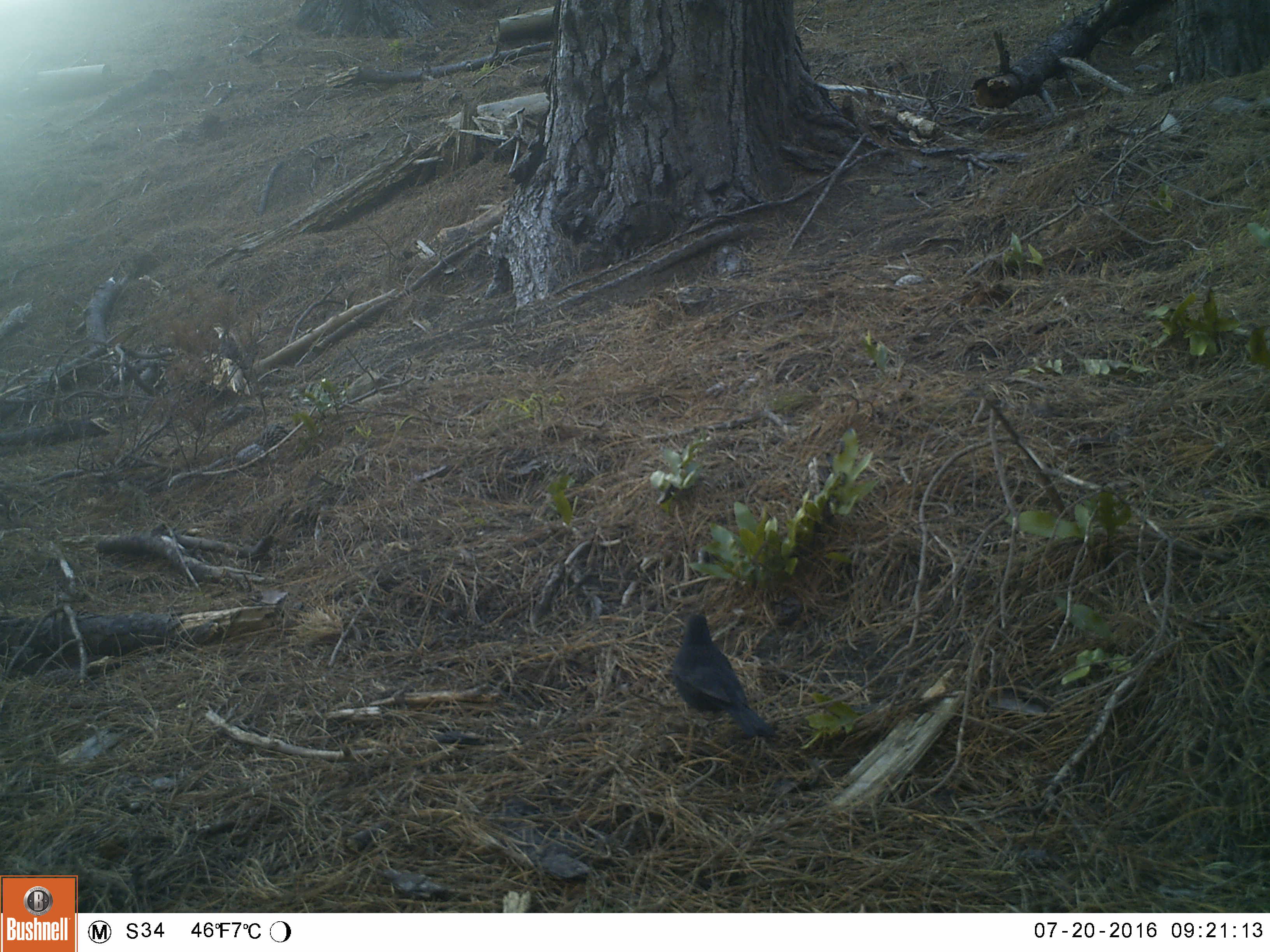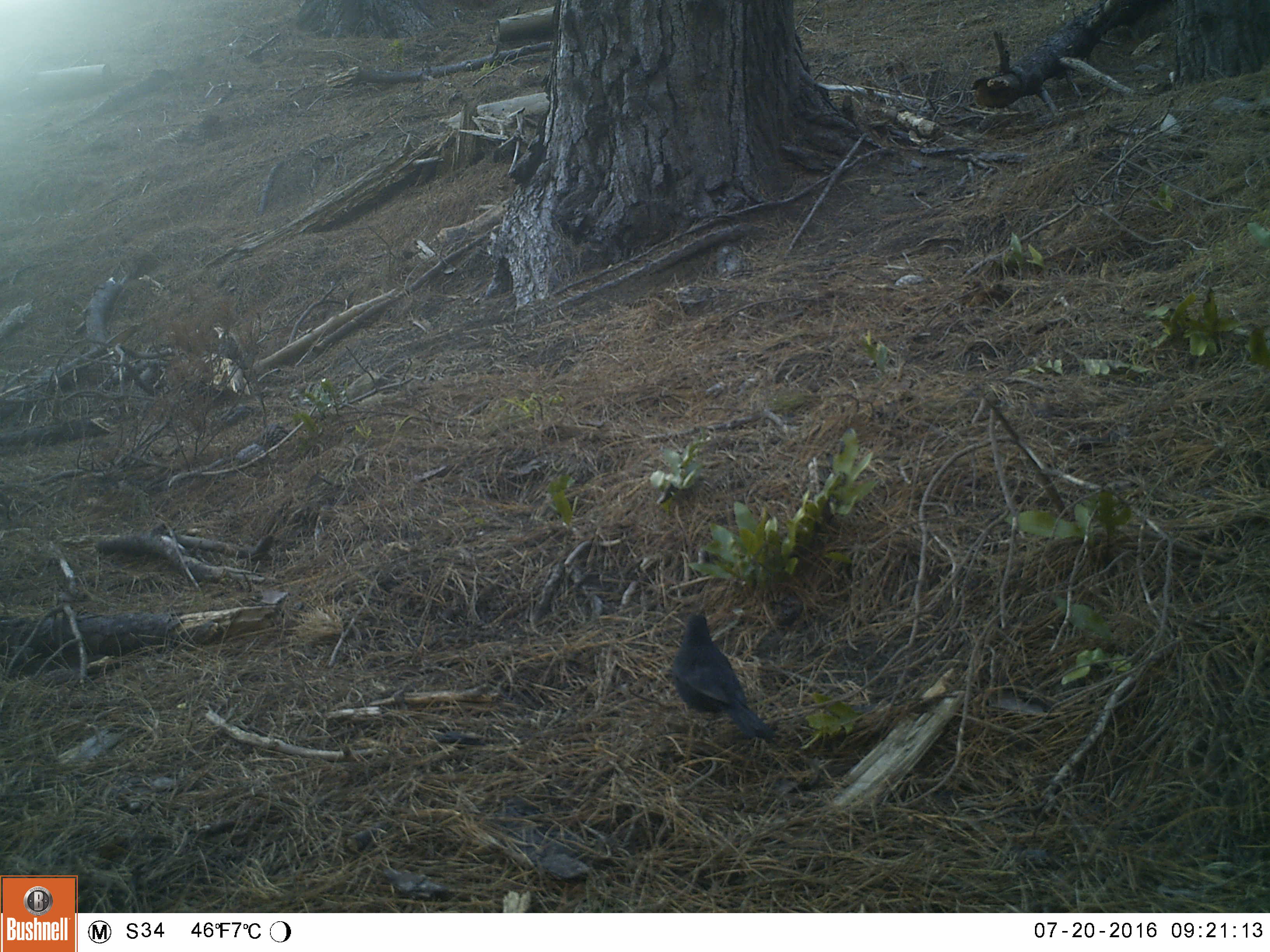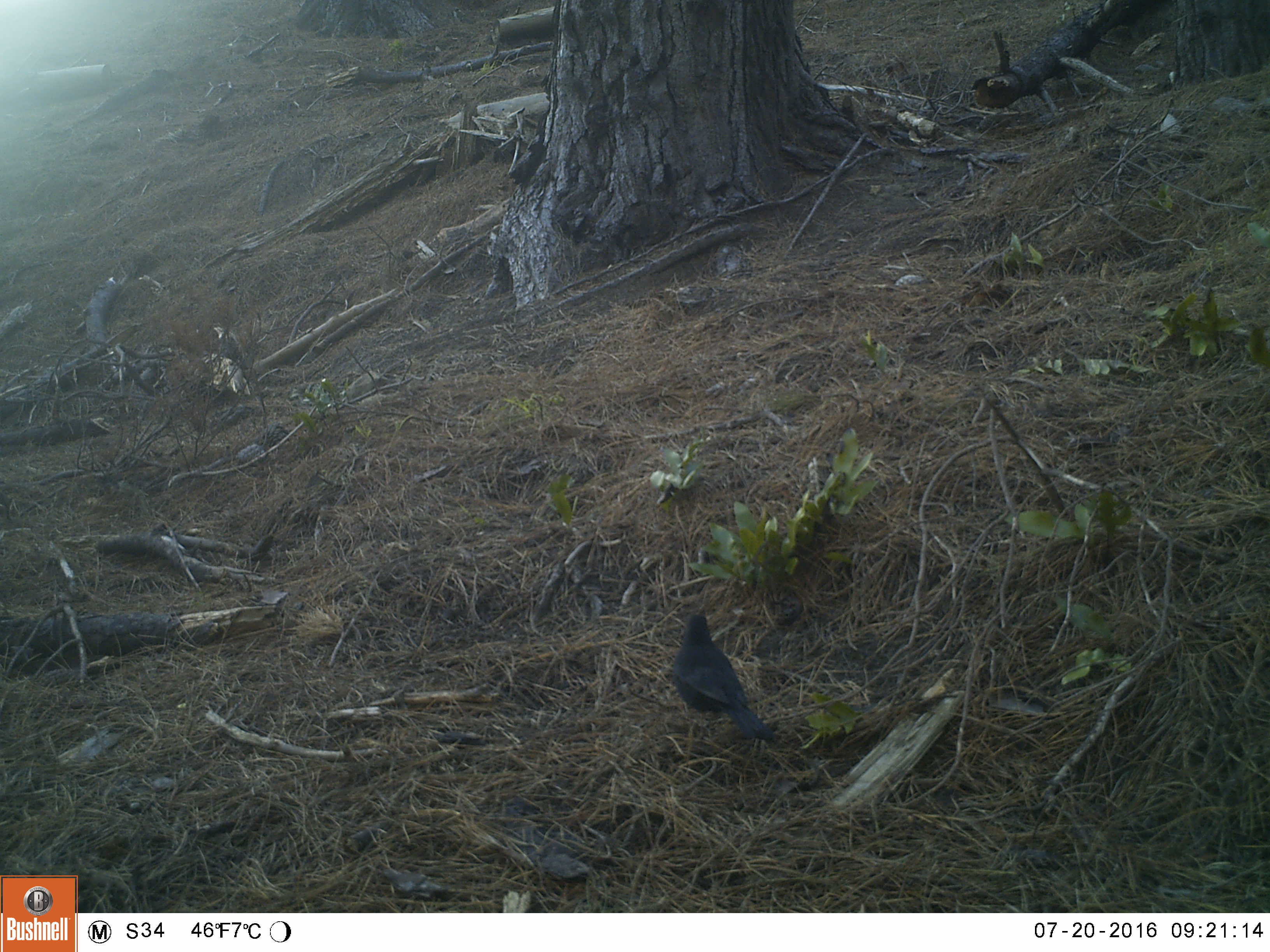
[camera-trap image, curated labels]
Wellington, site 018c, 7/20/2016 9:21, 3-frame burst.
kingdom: Animalia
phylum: Chordata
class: Aves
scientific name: Aves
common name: bird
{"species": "bird (Aves)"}